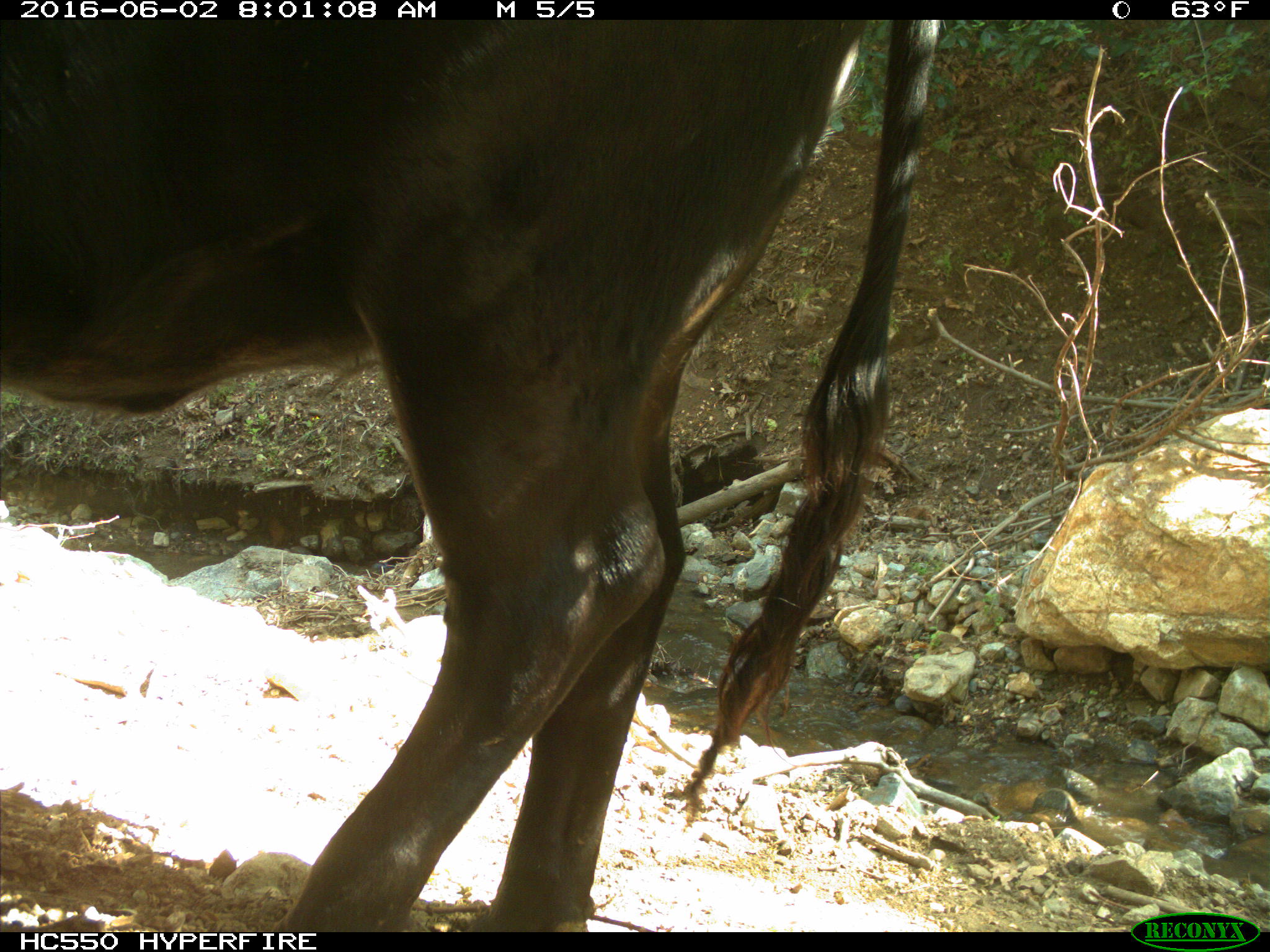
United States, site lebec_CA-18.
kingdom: Animalia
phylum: Chordata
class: Mammalia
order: Artiodactyla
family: Bovidae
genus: Bos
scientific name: Bos taurus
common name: domestic cow